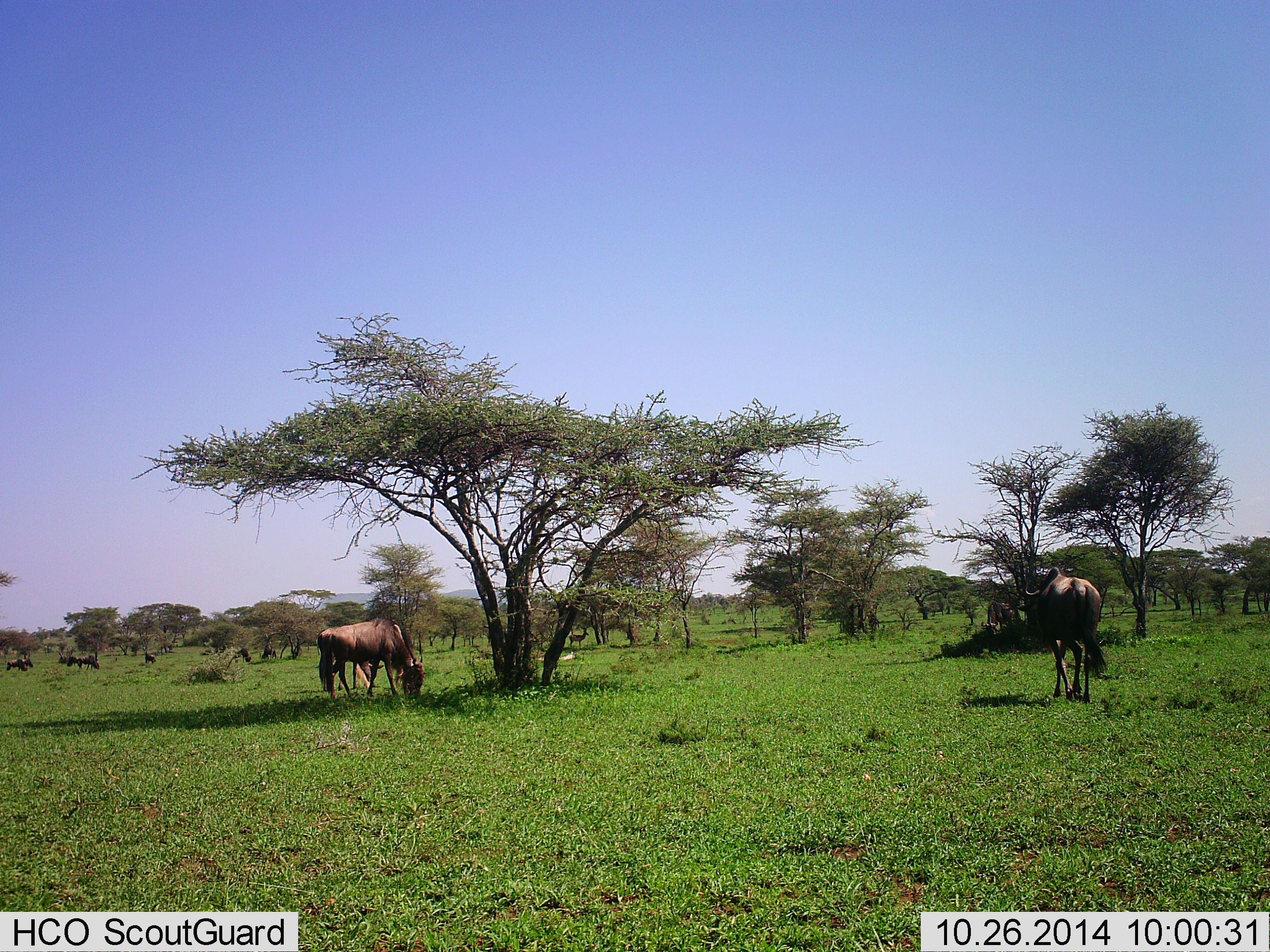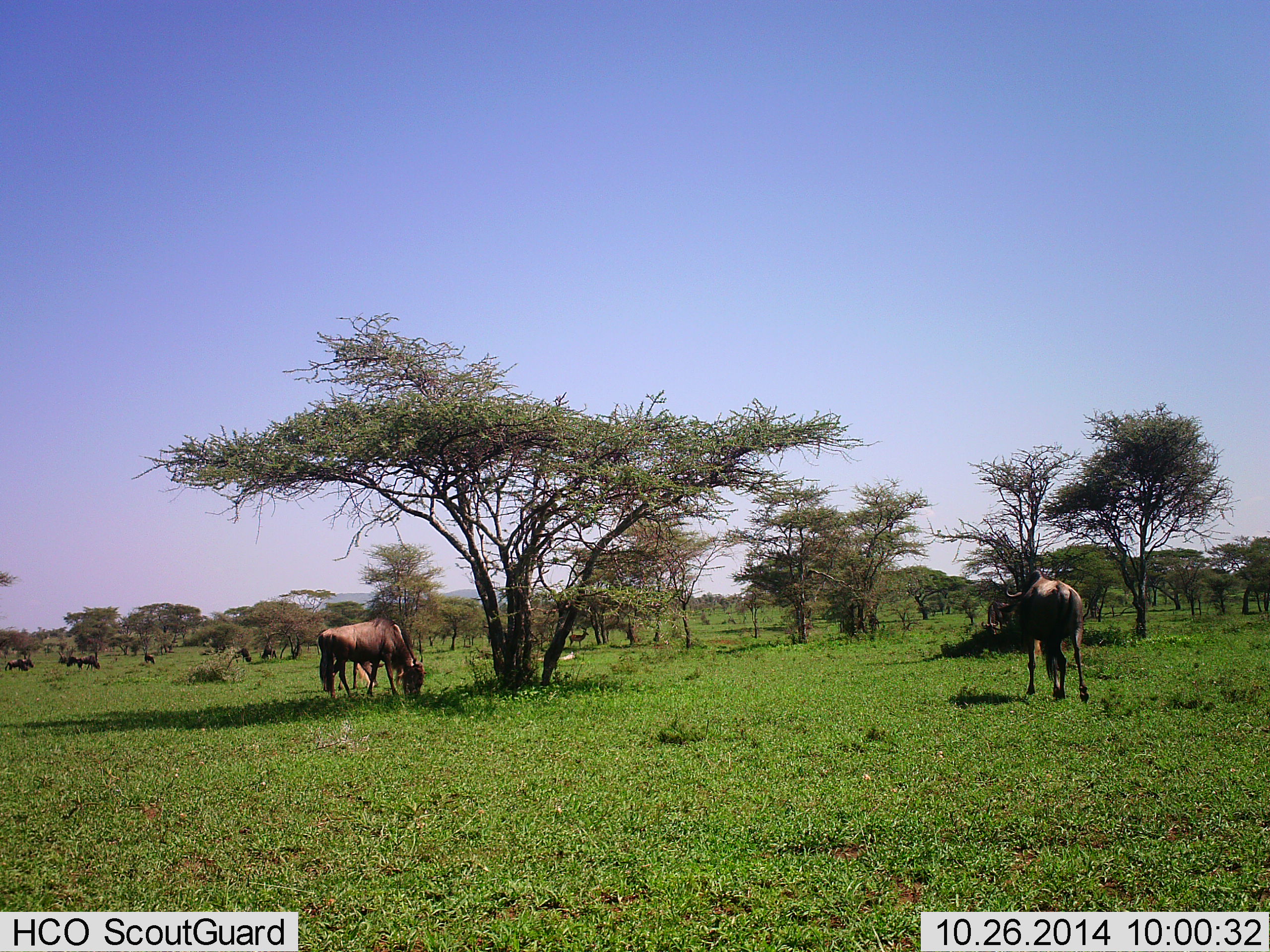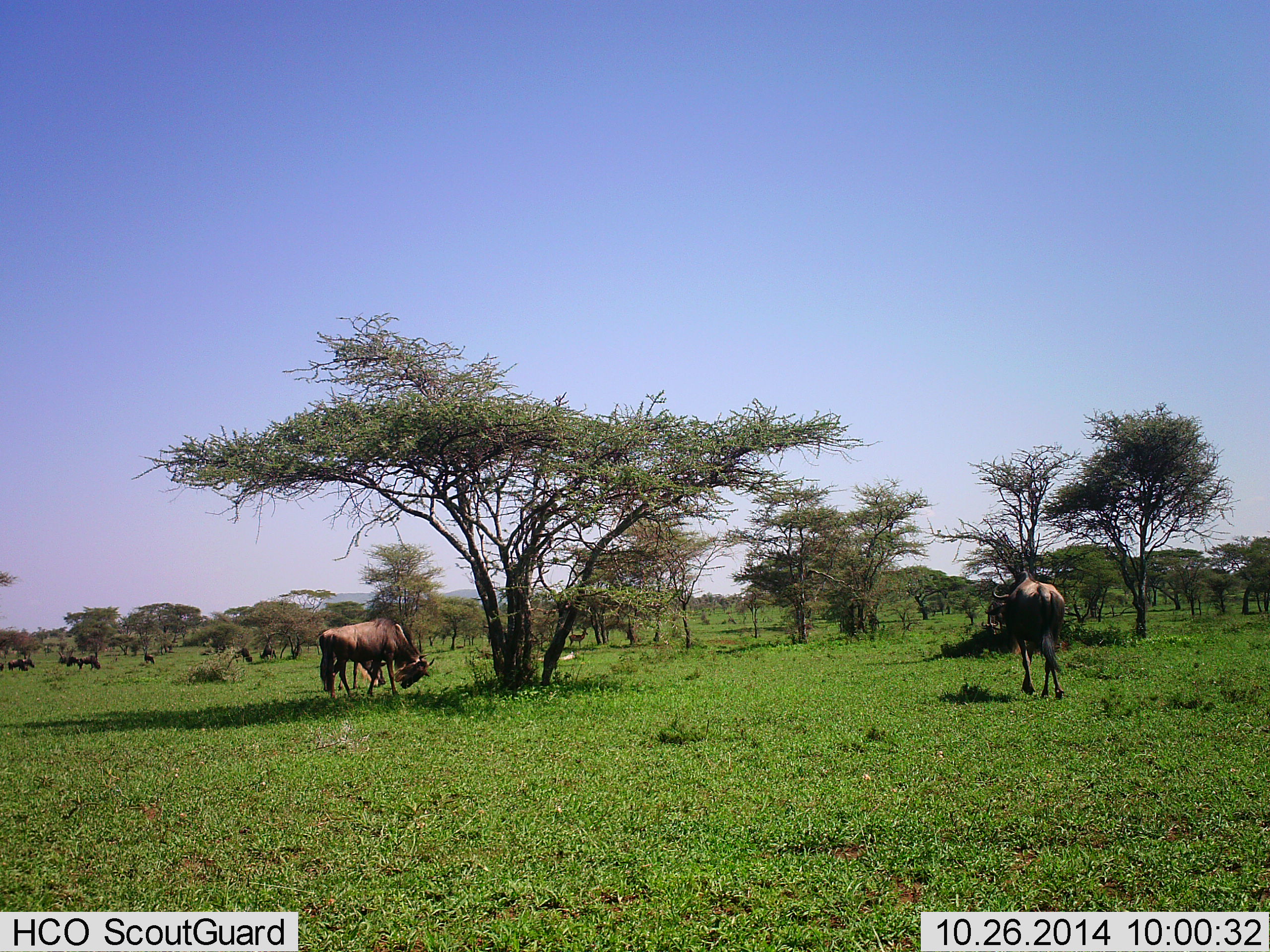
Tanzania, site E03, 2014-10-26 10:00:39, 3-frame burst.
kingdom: Animalia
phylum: Chordata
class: Mammalia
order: Artiodactyla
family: Bovidae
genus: Connochaetes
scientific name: Connochaetes taurinus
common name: blue wildebeest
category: wildebeest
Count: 7.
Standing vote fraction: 42%.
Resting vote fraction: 17%.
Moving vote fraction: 33%.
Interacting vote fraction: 0%.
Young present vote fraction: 8%.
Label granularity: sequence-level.